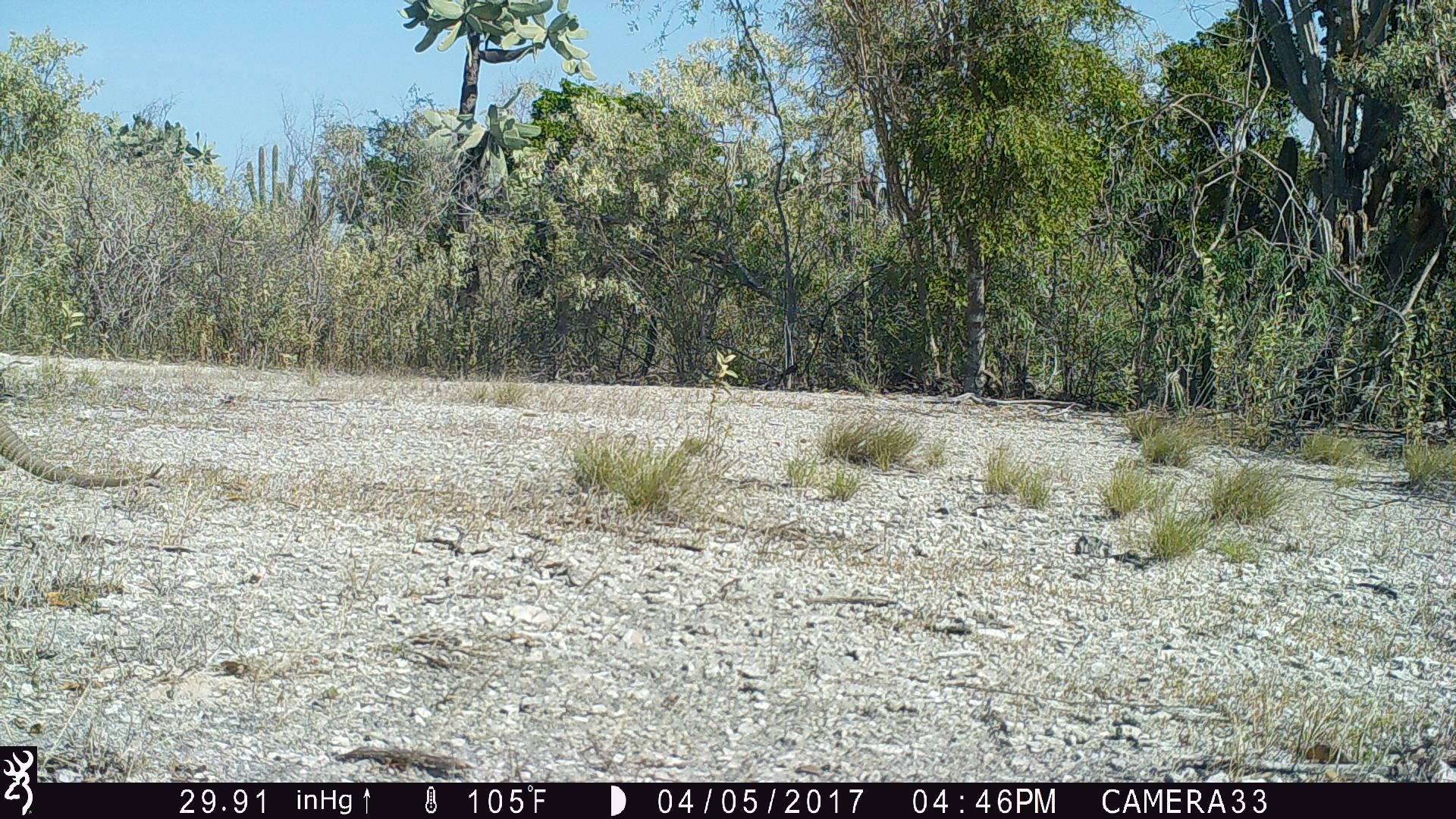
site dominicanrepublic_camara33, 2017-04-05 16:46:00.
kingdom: Animalia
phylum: Chordata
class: Reptilia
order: Squamata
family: Iguanidae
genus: Iguana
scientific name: Iguana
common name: typical iguanas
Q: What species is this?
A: Iguana (typical iguanas).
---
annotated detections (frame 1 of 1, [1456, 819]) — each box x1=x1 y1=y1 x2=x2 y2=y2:
iguana: x1=0 y1=356 x2=161 y2=494